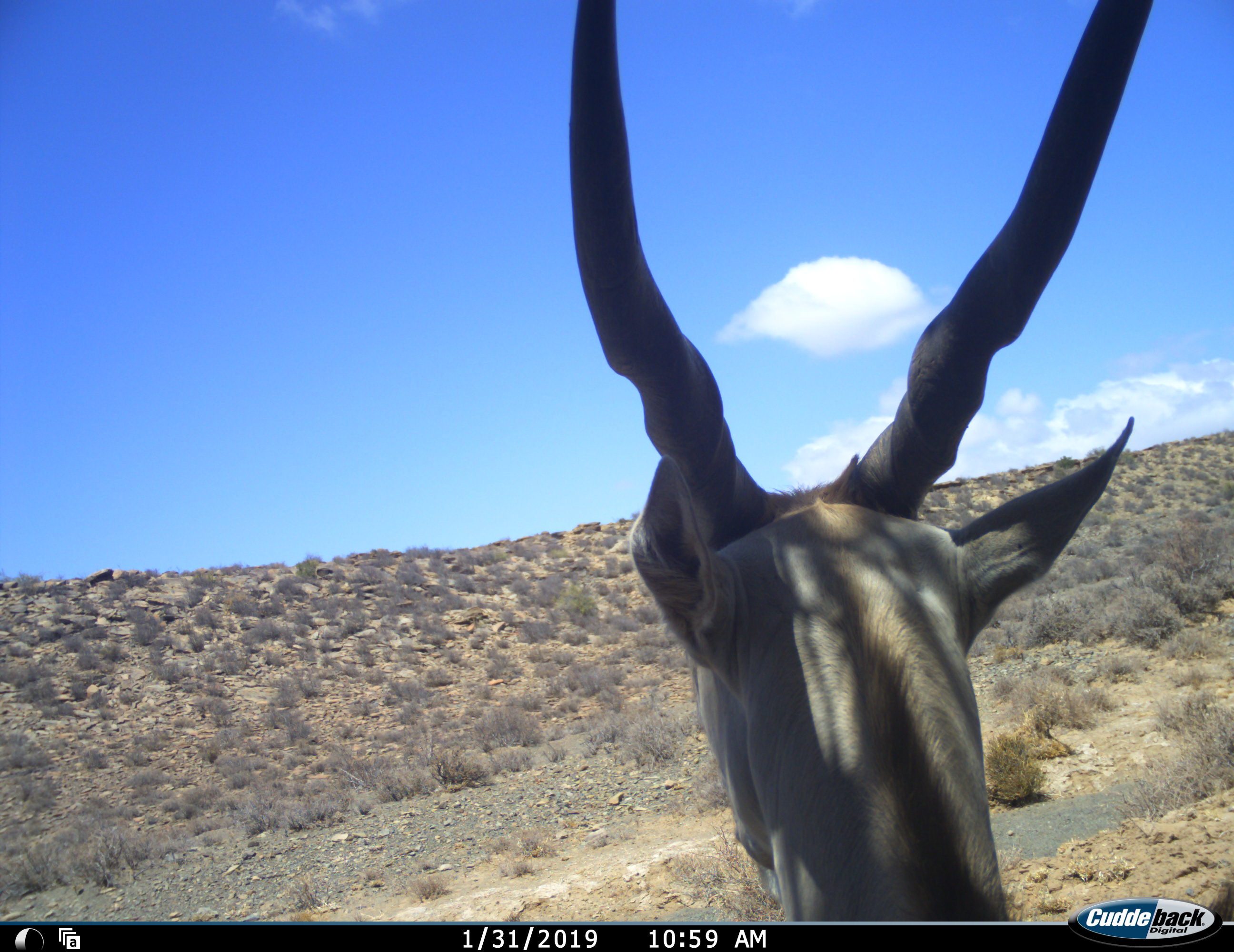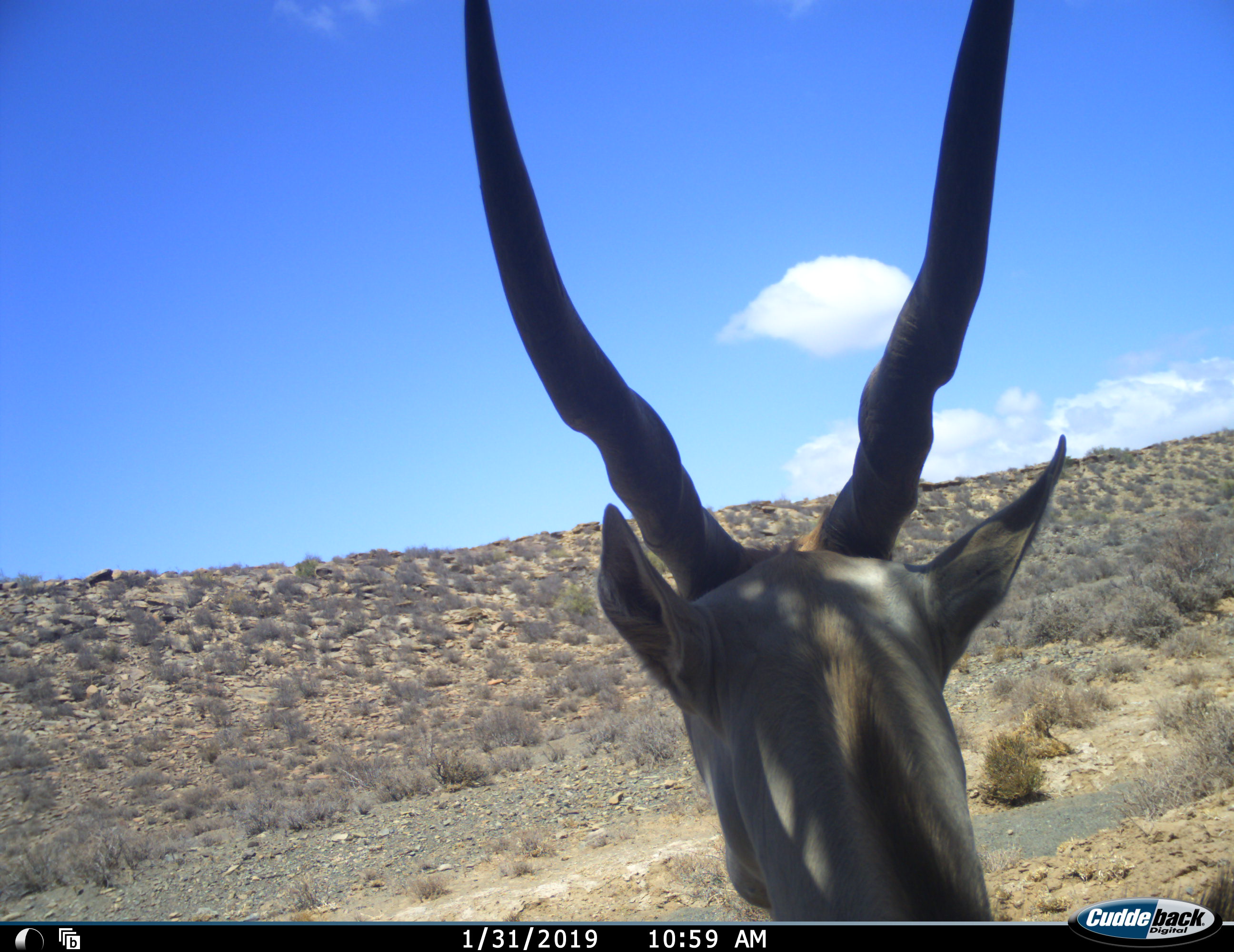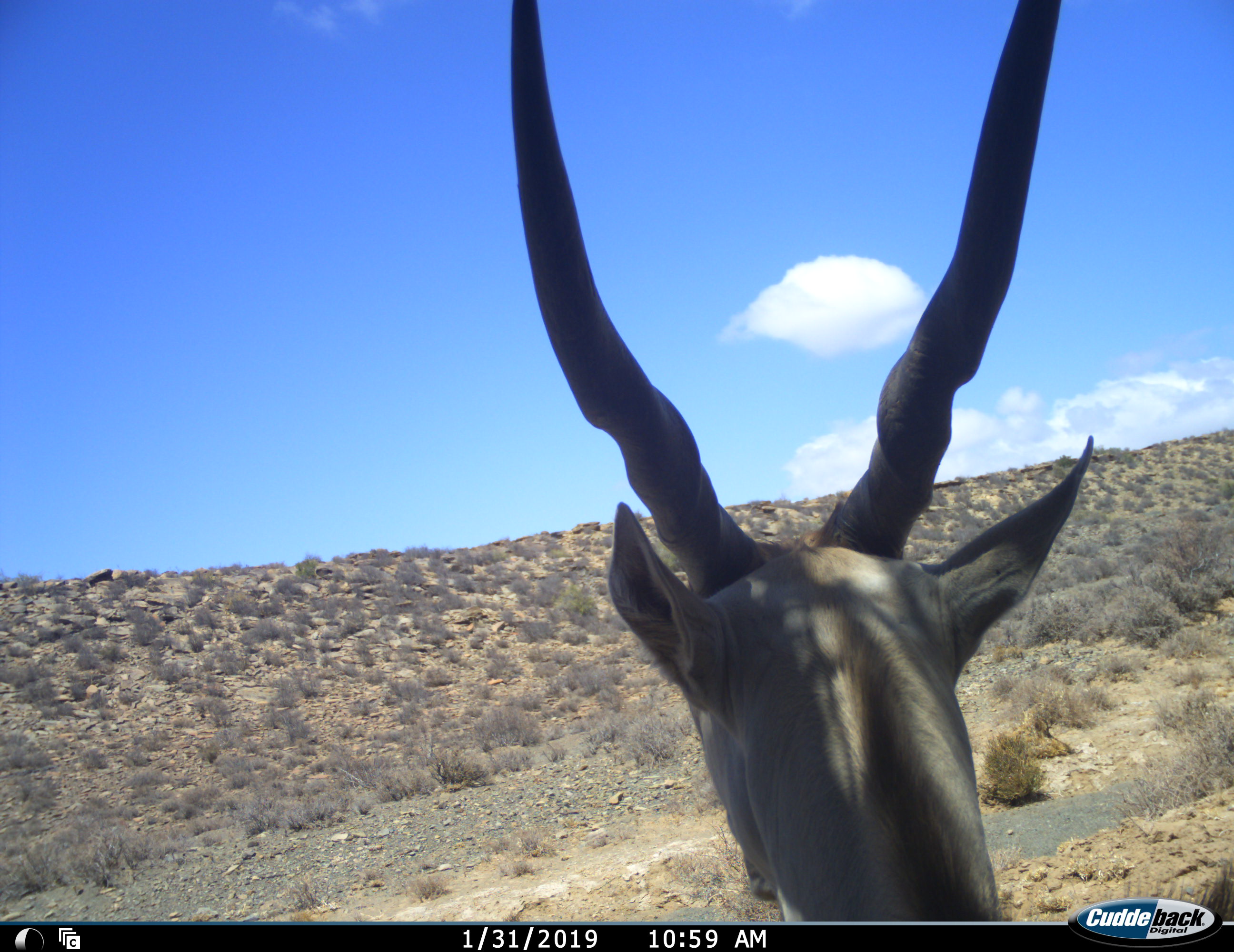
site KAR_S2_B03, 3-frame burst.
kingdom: Animalia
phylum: Chordata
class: Mammalia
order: Artiodactyla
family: Bovidae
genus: Tragelaphus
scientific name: Tragelaphus oryx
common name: eland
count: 1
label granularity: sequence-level